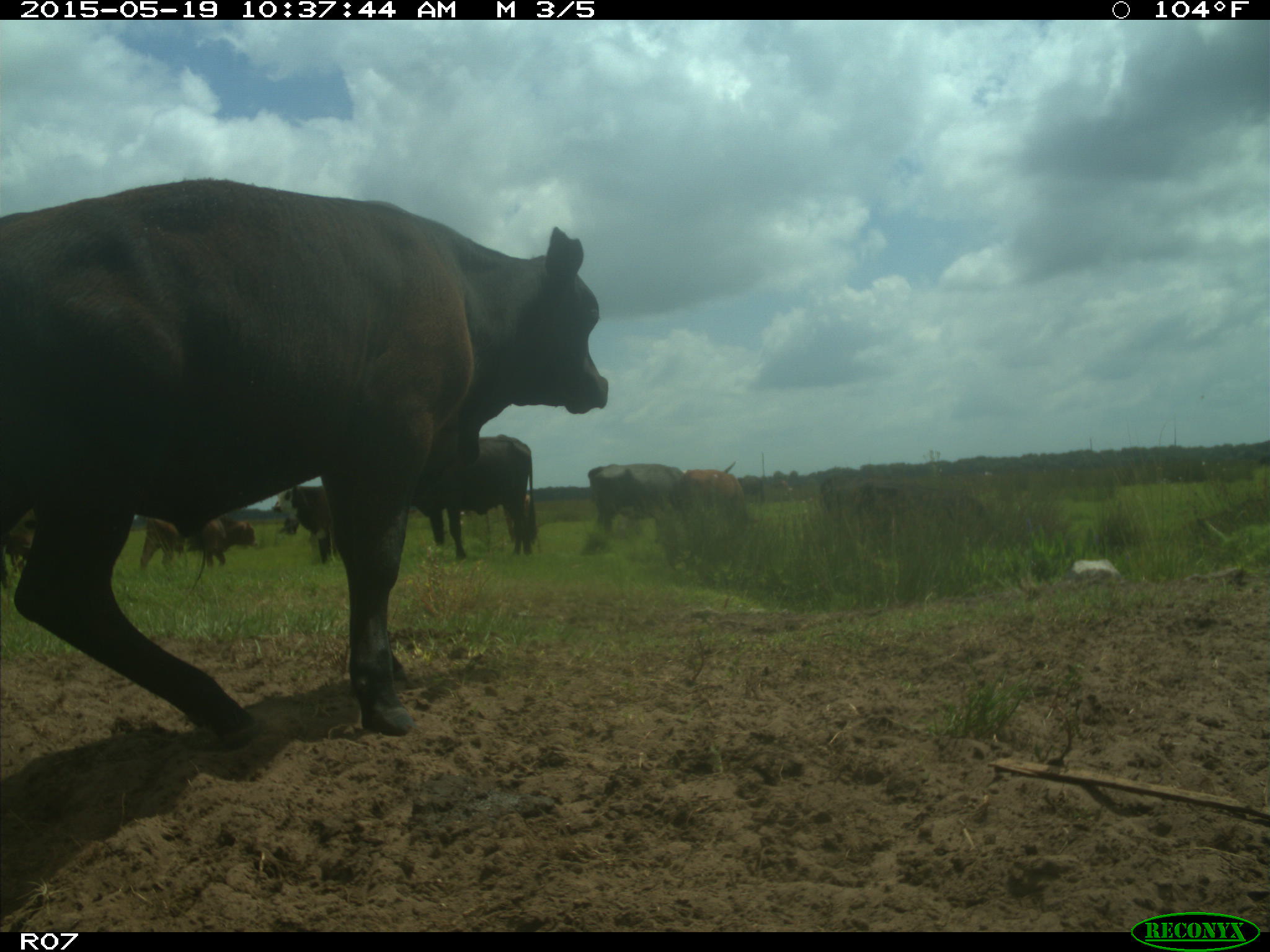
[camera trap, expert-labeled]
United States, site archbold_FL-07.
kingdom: Animalia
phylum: Chordata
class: Mammalia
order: Artiodactyla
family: Bovidae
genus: Bos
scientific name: Bos taurus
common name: domestic cow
Bos taurus (domestic cow).